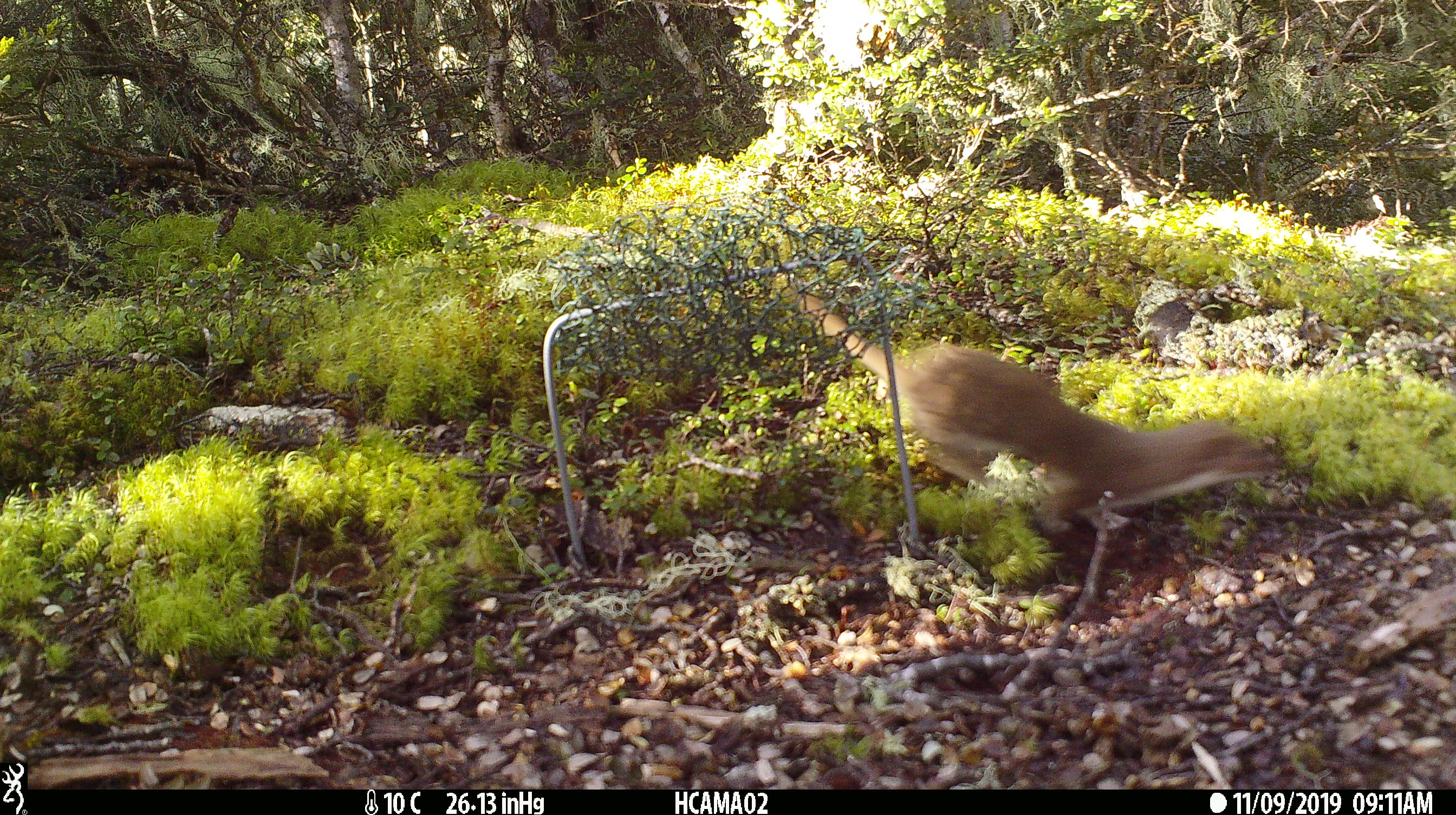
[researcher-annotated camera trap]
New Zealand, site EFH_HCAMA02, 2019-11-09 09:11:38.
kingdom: Animalia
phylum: Chordata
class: Mammalia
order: Carnivora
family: Mustelidae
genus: Mustela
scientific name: Mustela nivalis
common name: least weasel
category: weasel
Weasel (least weasel) (Mustela nivalis).